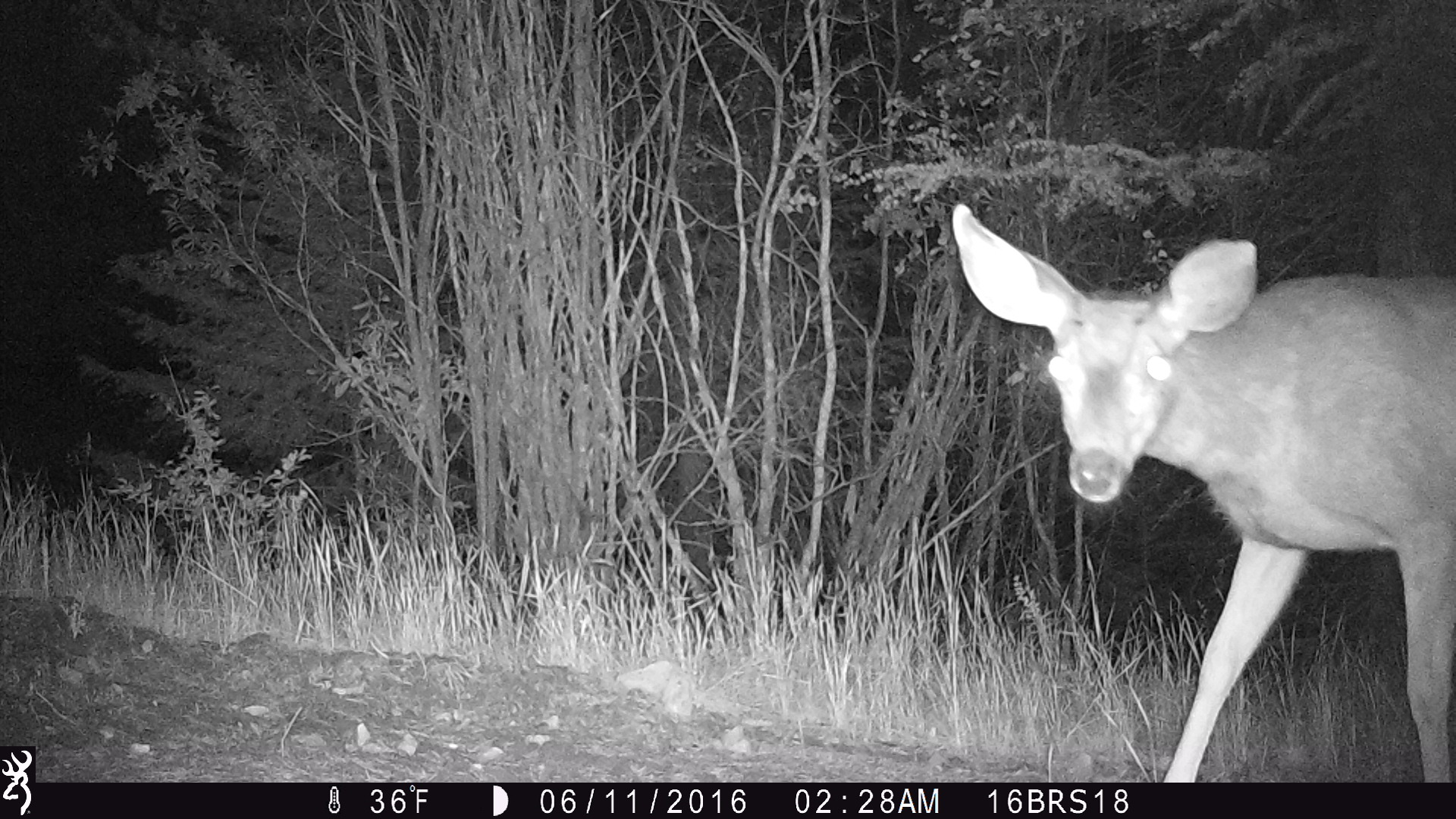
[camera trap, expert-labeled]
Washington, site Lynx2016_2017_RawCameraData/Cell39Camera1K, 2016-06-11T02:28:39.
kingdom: Animalia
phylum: Chordata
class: Mammalia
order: Artiodactyla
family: Cervidae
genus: Odocoileus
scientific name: Odocoileus hemionus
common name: mule deer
Odocoileus hemionus (mule deer). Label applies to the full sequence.